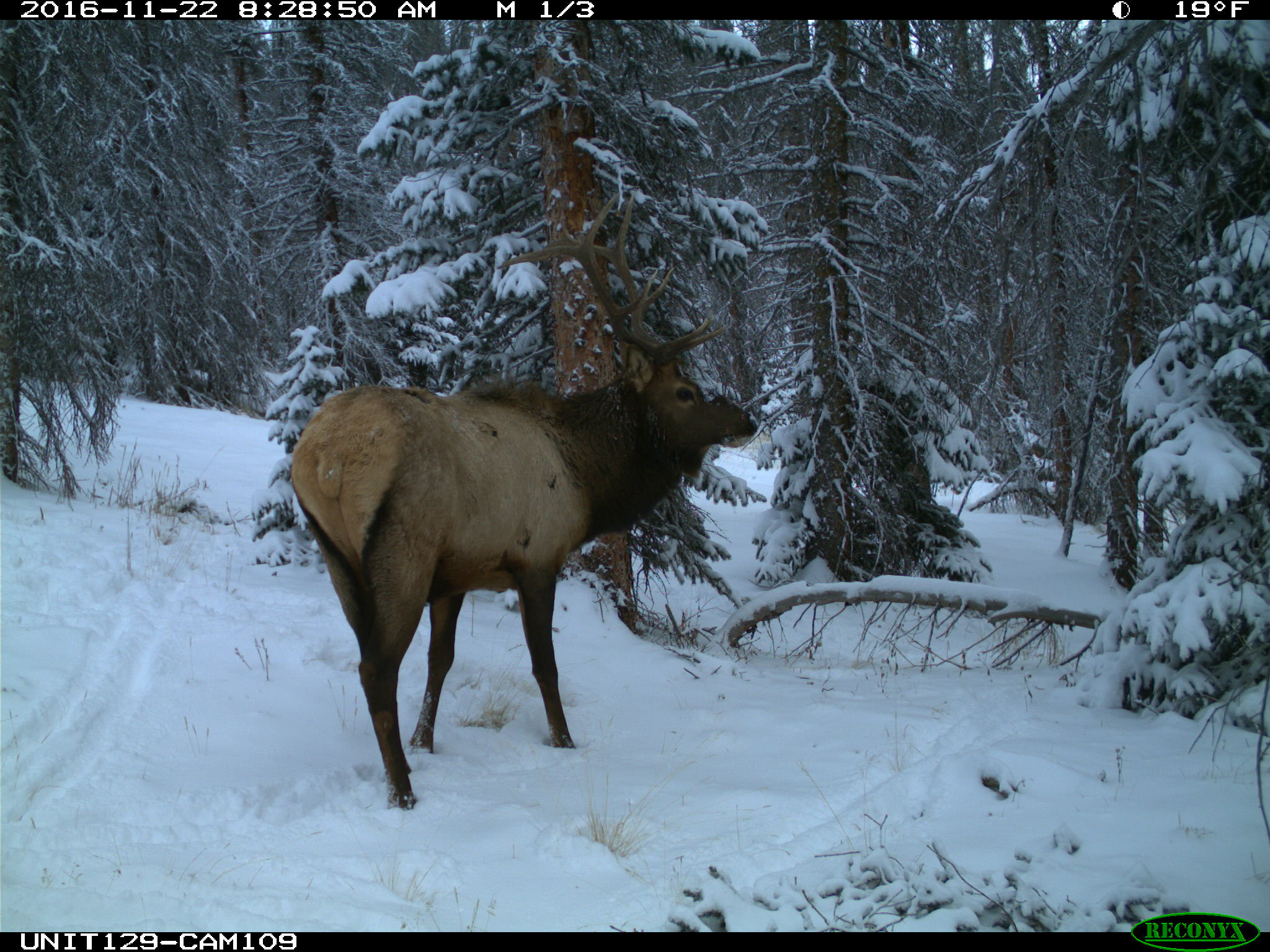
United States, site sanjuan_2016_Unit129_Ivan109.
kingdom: Animalia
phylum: Chordata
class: Mammalia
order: Artiodactyla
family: Cervidae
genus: Cervus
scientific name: Cervus elaphus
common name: red deer